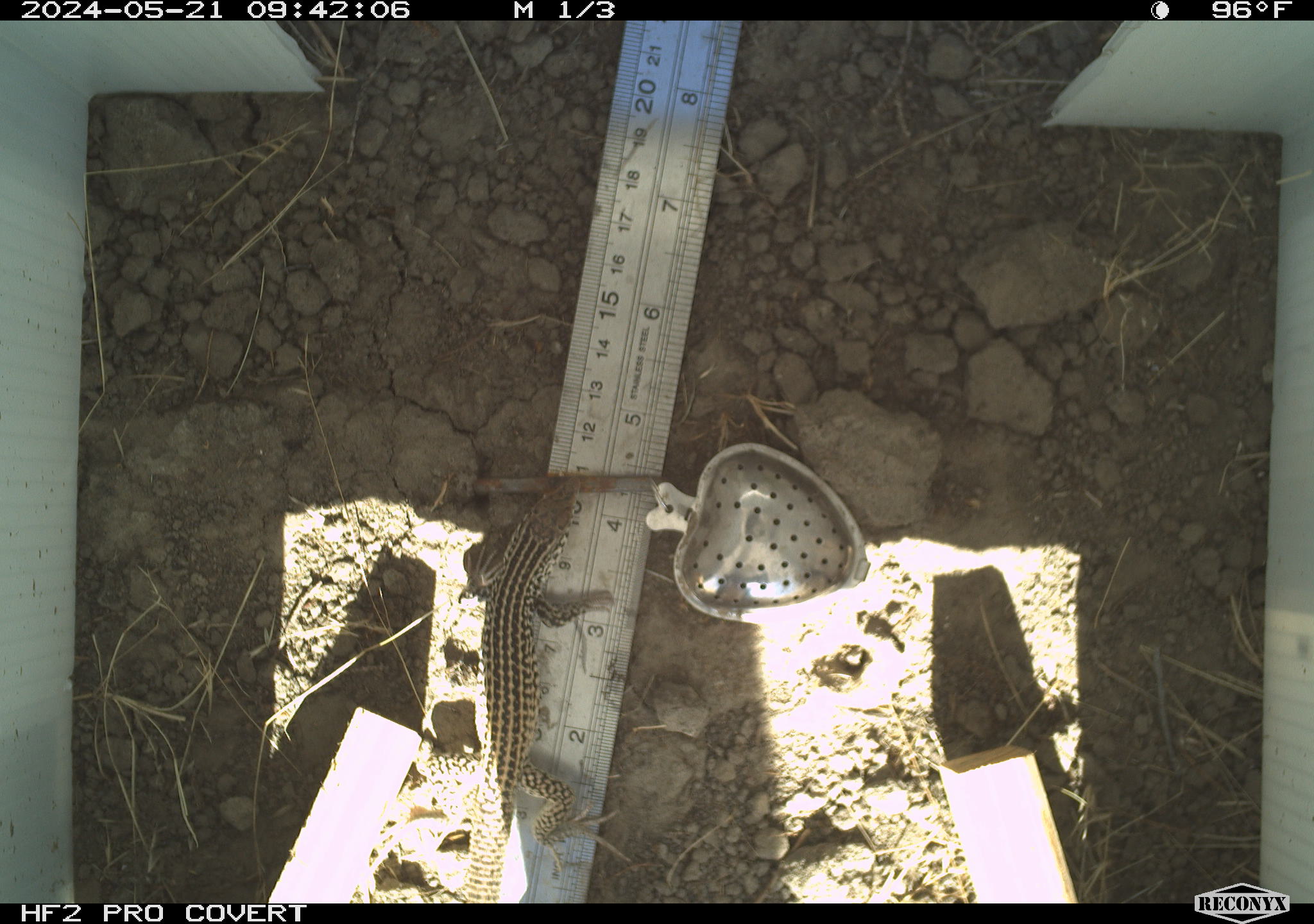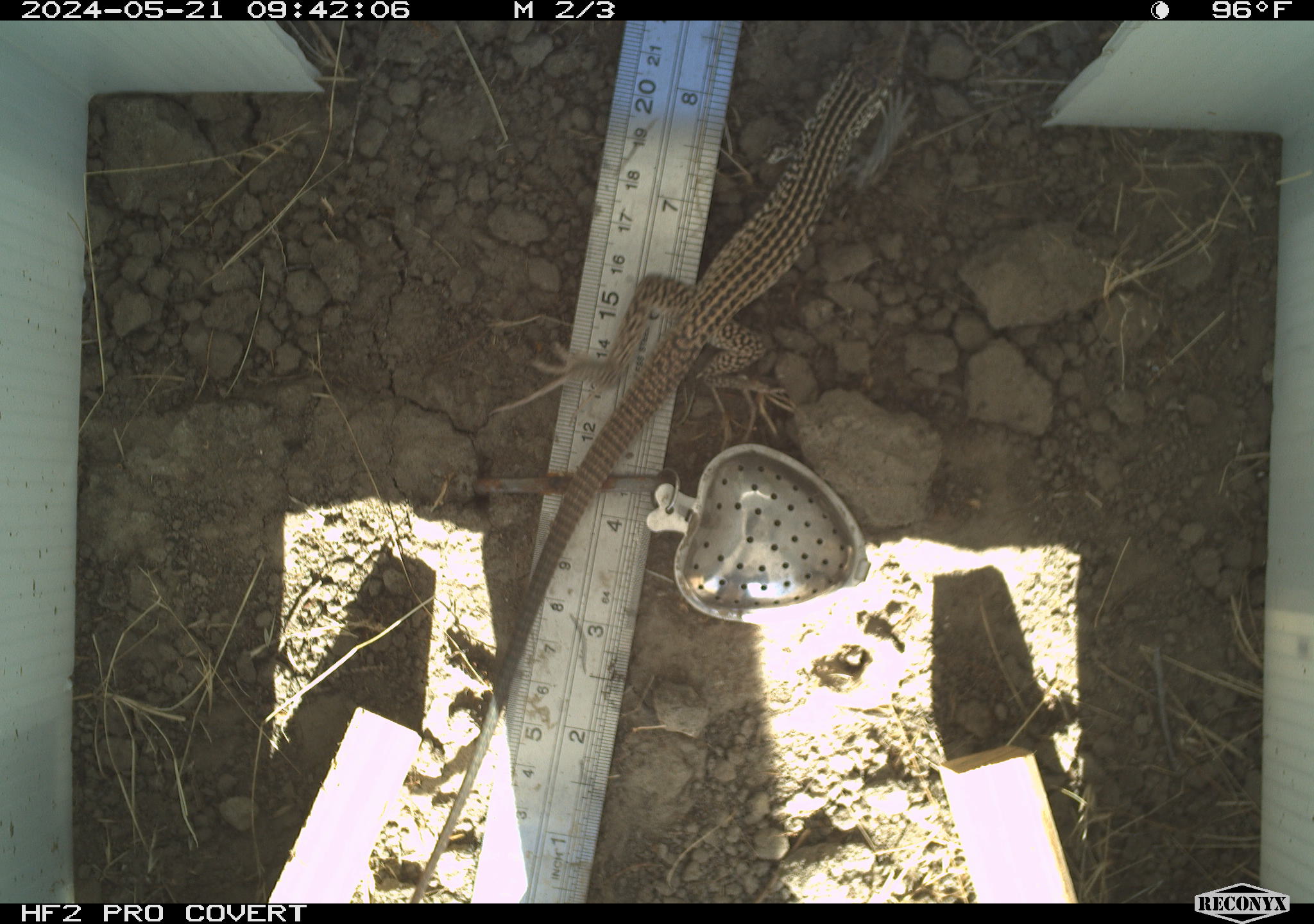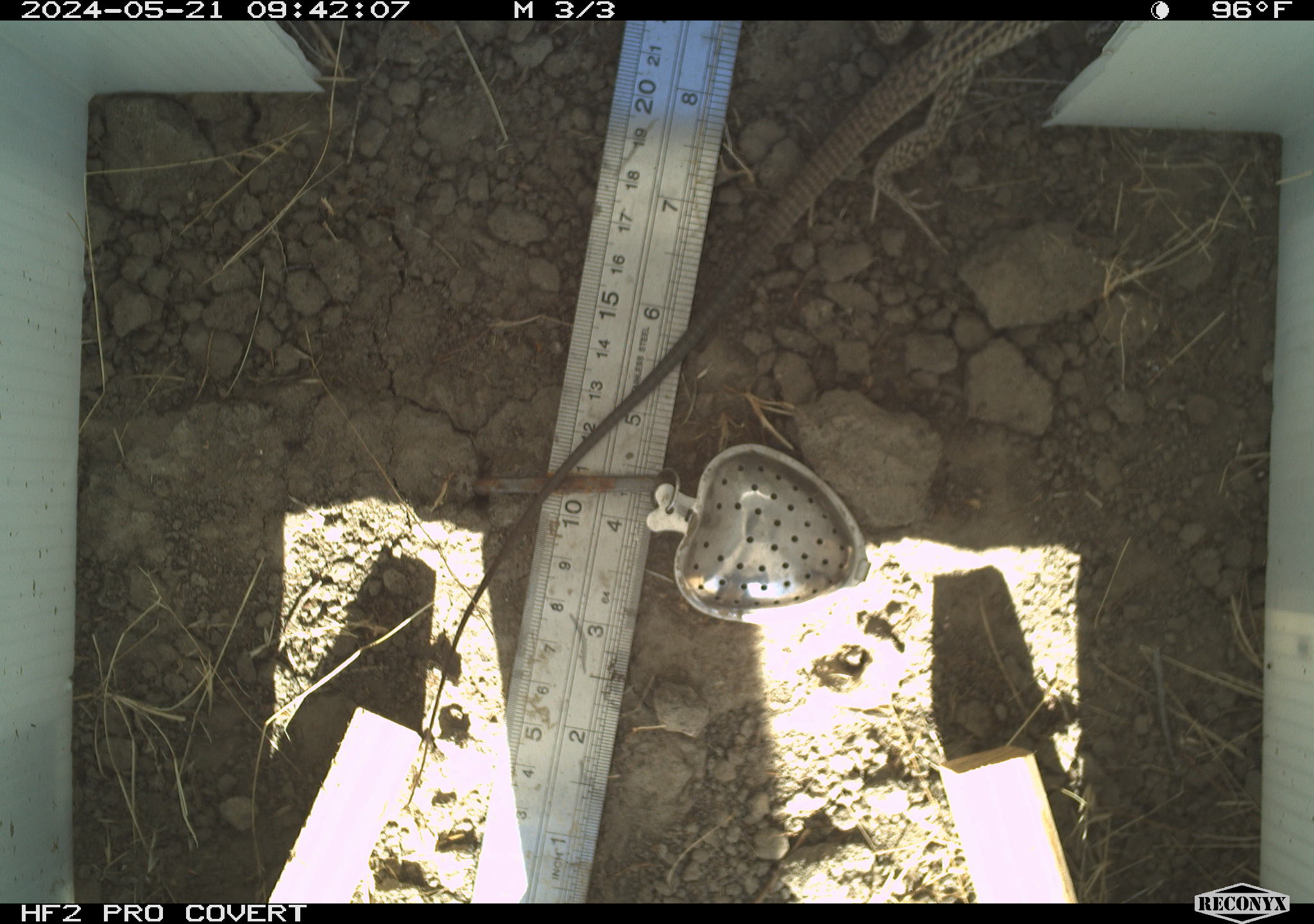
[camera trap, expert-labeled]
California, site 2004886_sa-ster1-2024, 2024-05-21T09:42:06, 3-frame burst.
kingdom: Animalia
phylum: Chordata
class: Reptilia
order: Squamata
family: Teiidae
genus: Aspidoscelis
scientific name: Aspidoscelis tigris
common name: western whiptail